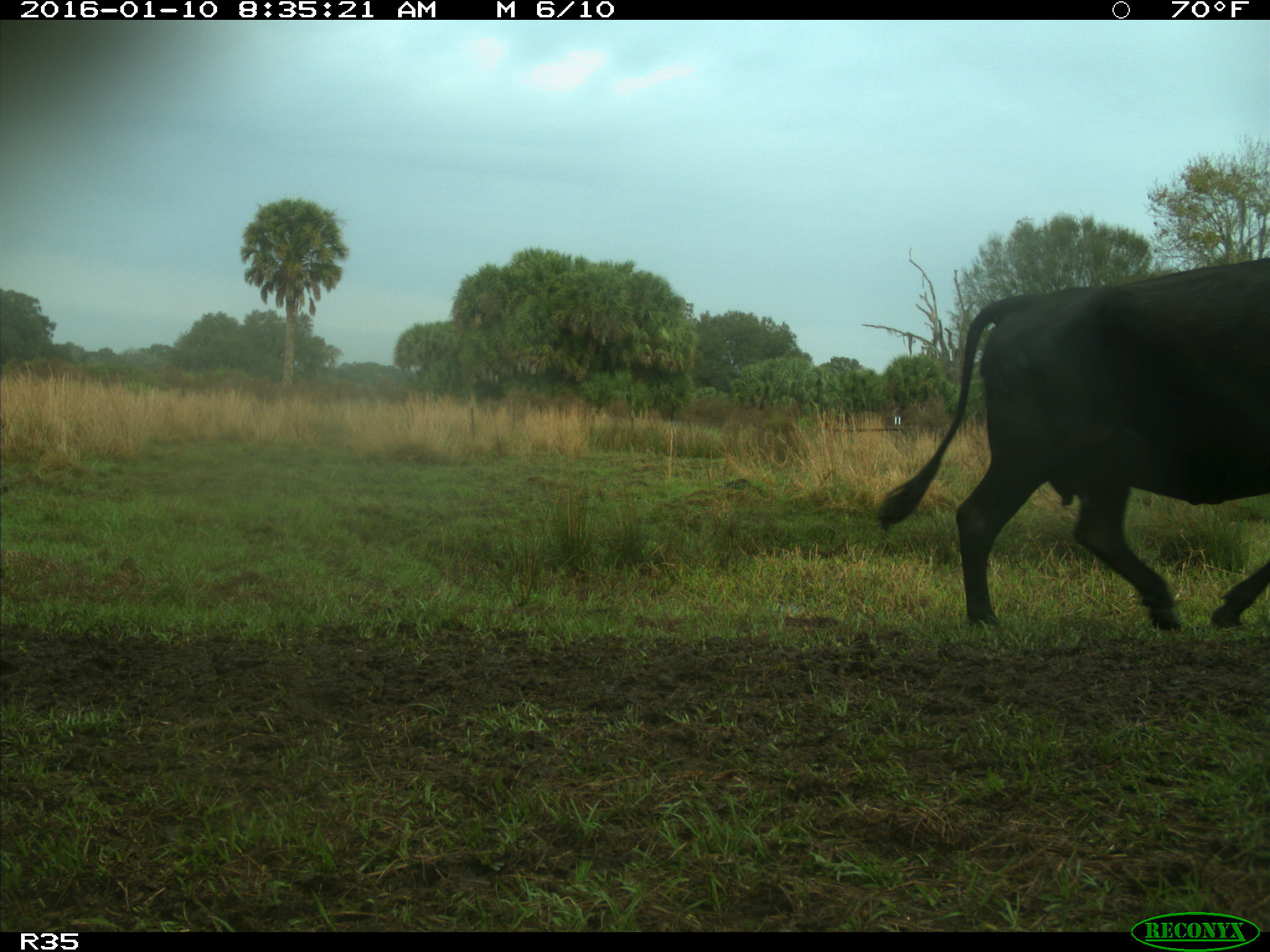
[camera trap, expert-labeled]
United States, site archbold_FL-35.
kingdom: Animalia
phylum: Chordata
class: Mammalia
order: Artiodactyla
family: Bovidae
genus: Bos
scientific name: Bos taurus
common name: domestic cow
Bos taurus (domestic cow).